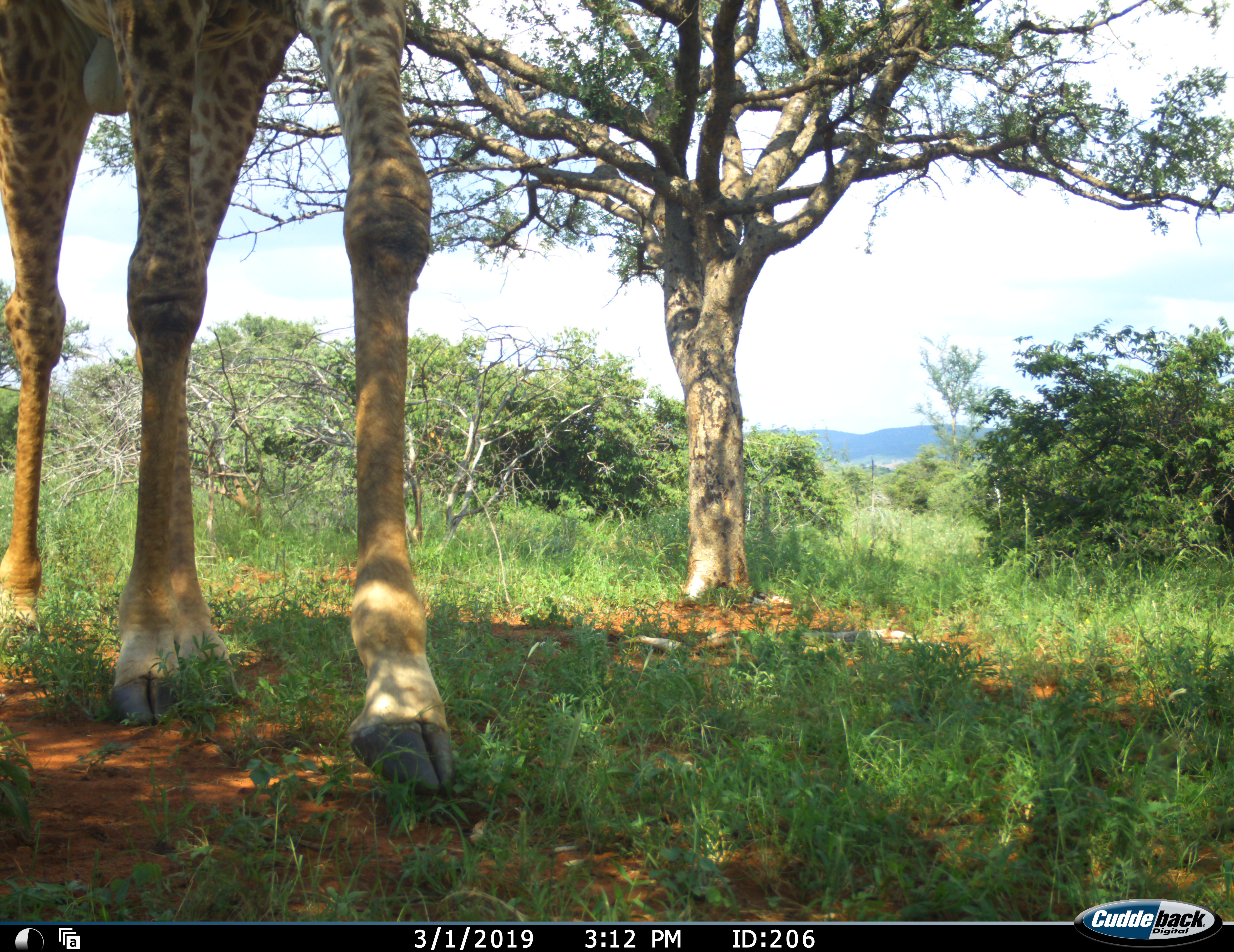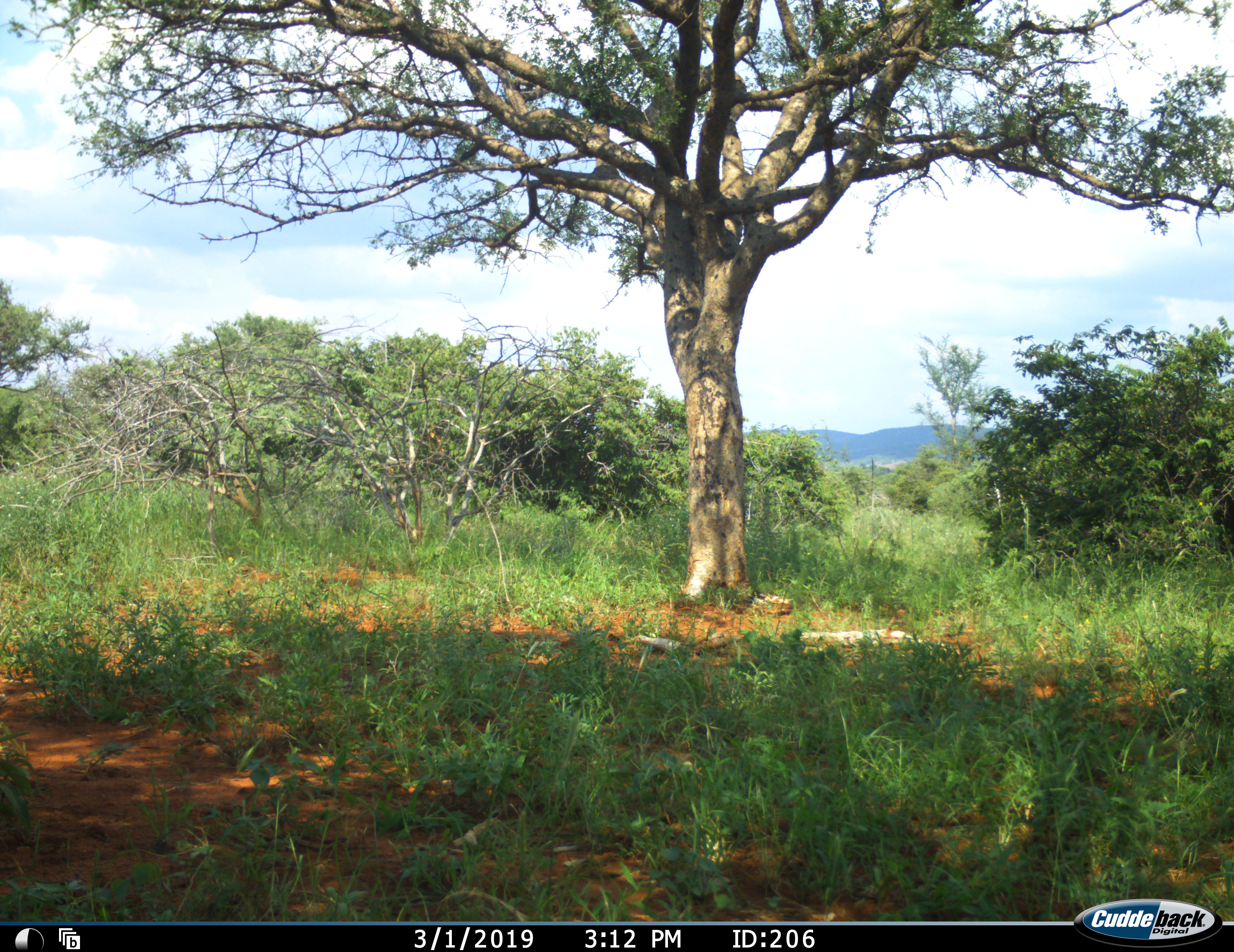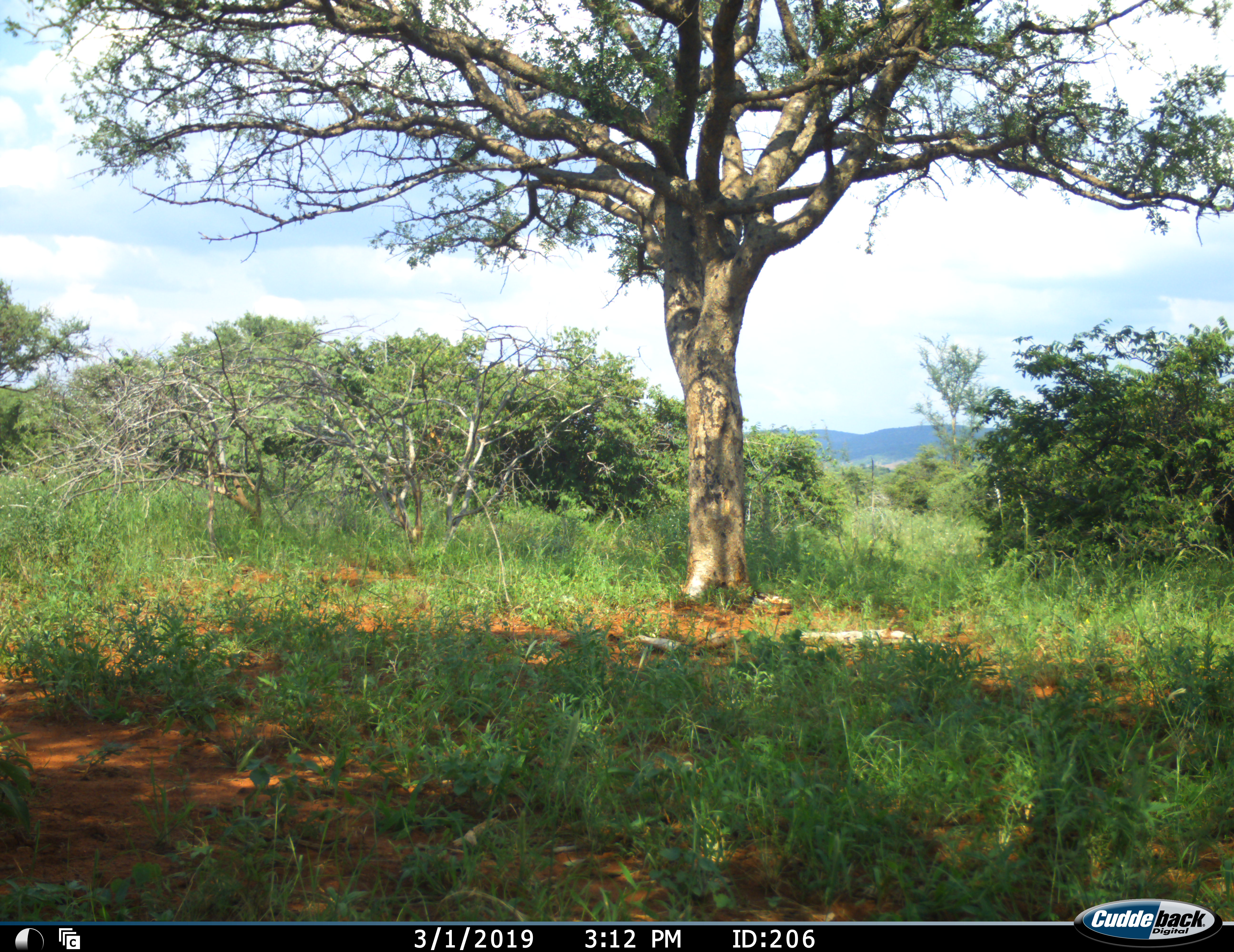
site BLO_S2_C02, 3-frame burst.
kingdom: Animalia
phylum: Chordata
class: Mammalia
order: Artiodactyla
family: Giraffidae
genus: Giraffa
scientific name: Giraffa camelopardalis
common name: giraffe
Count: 1.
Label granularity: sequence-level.